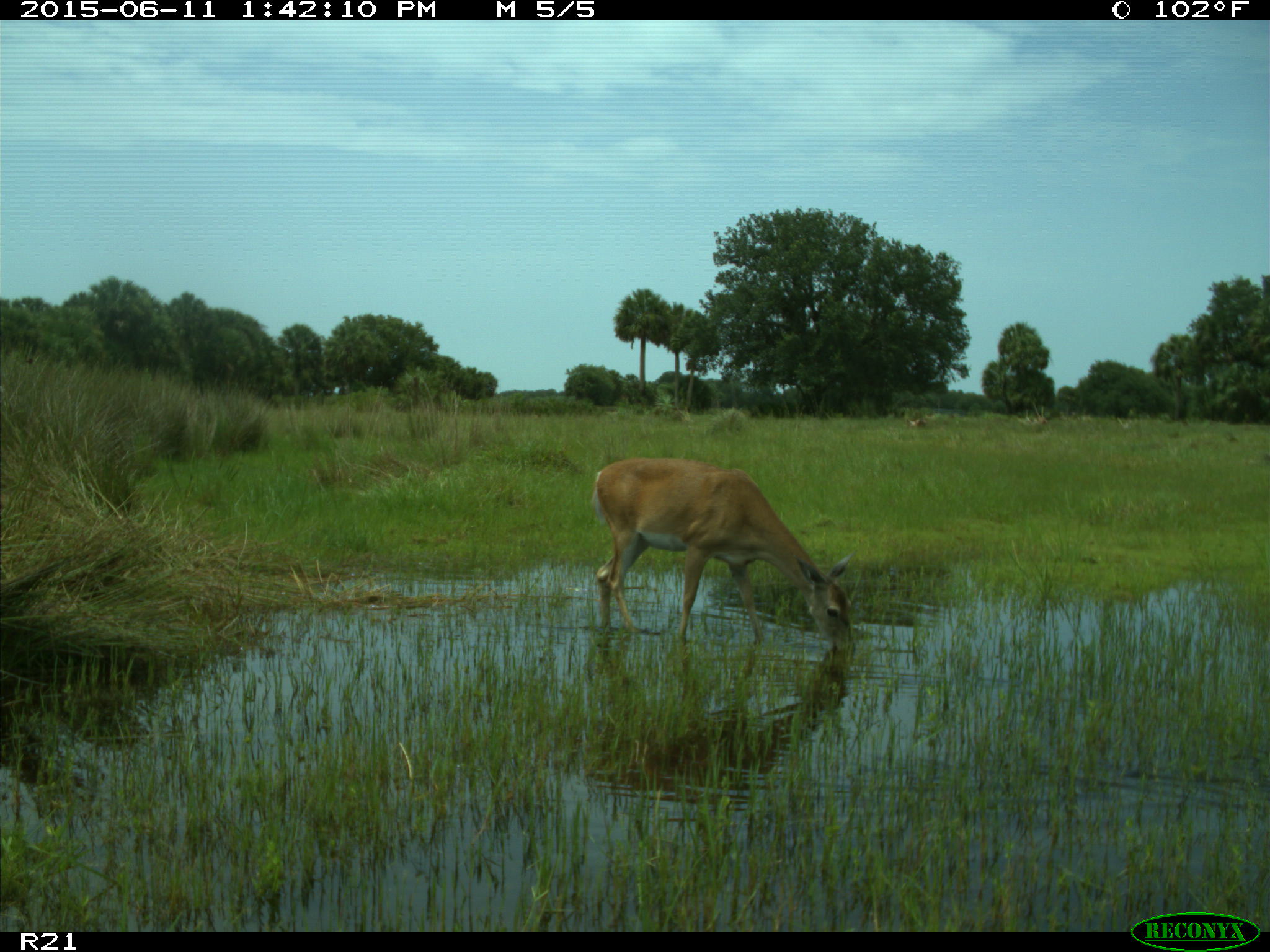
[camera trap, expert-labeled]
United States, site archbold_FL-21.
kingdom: Animalia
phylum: Chordata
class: Mammalia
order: Artiodactyla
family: Cervidae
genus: Odocoileus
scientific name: Odocoileus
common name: deer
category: unidentified deer